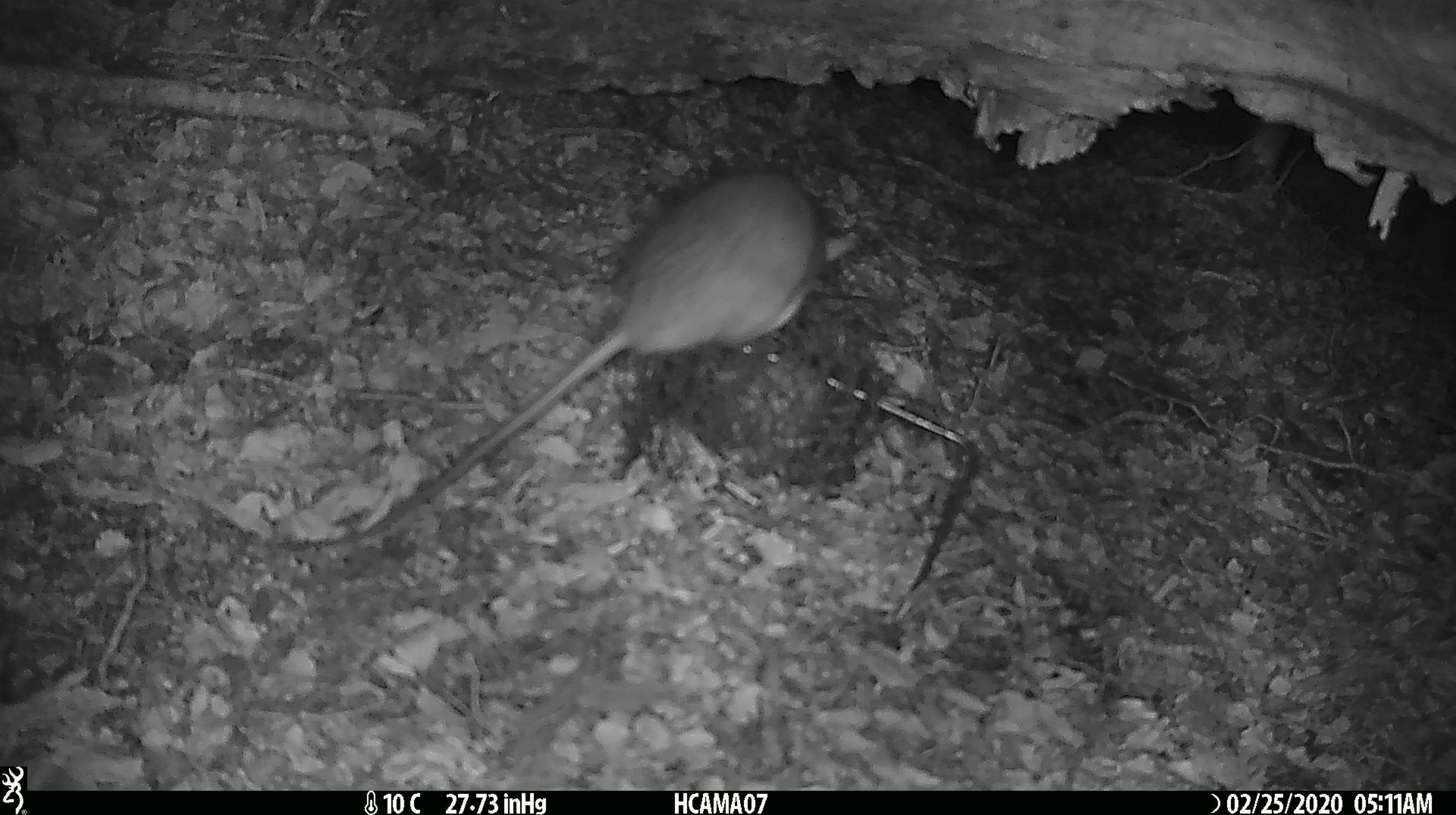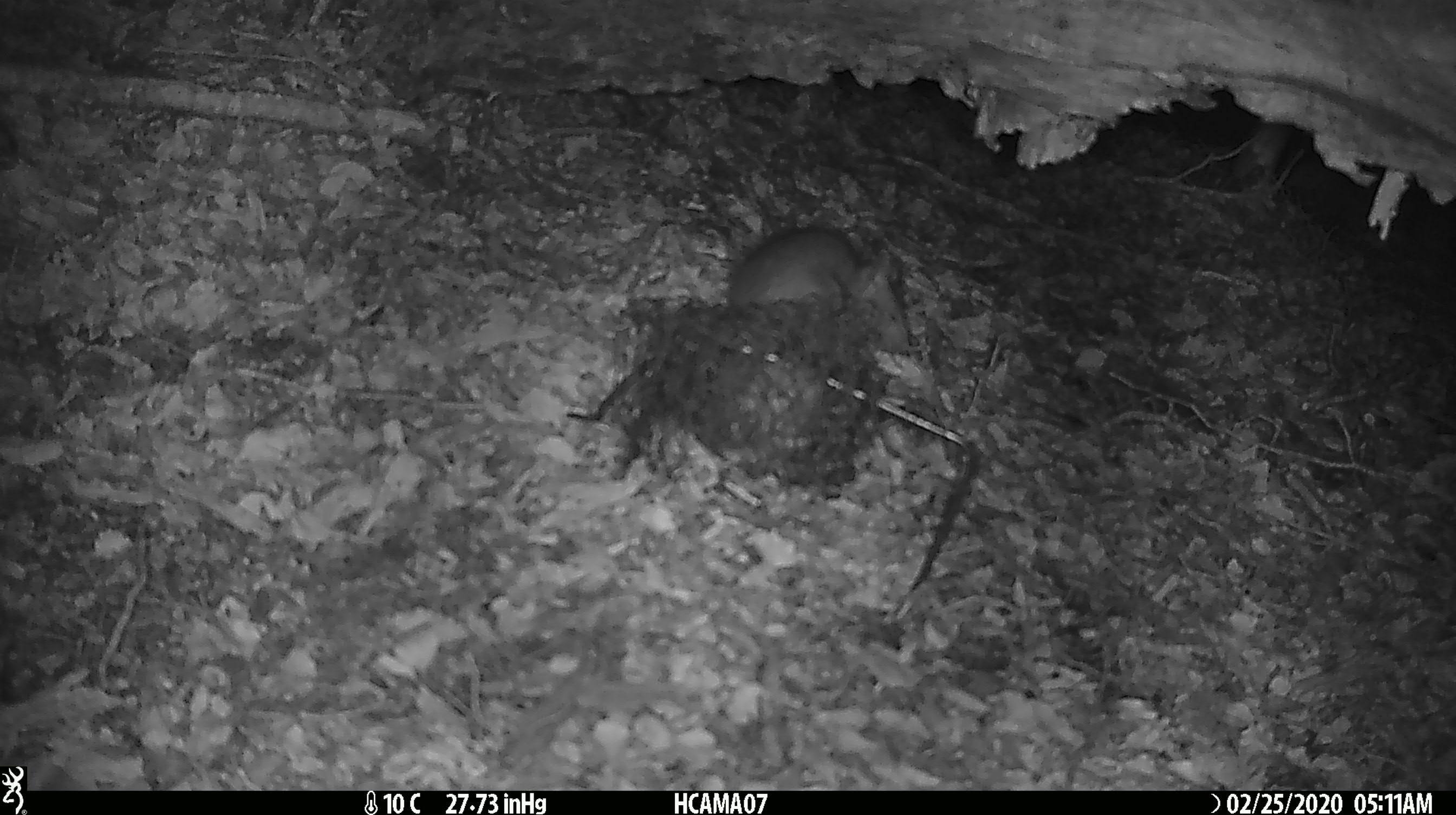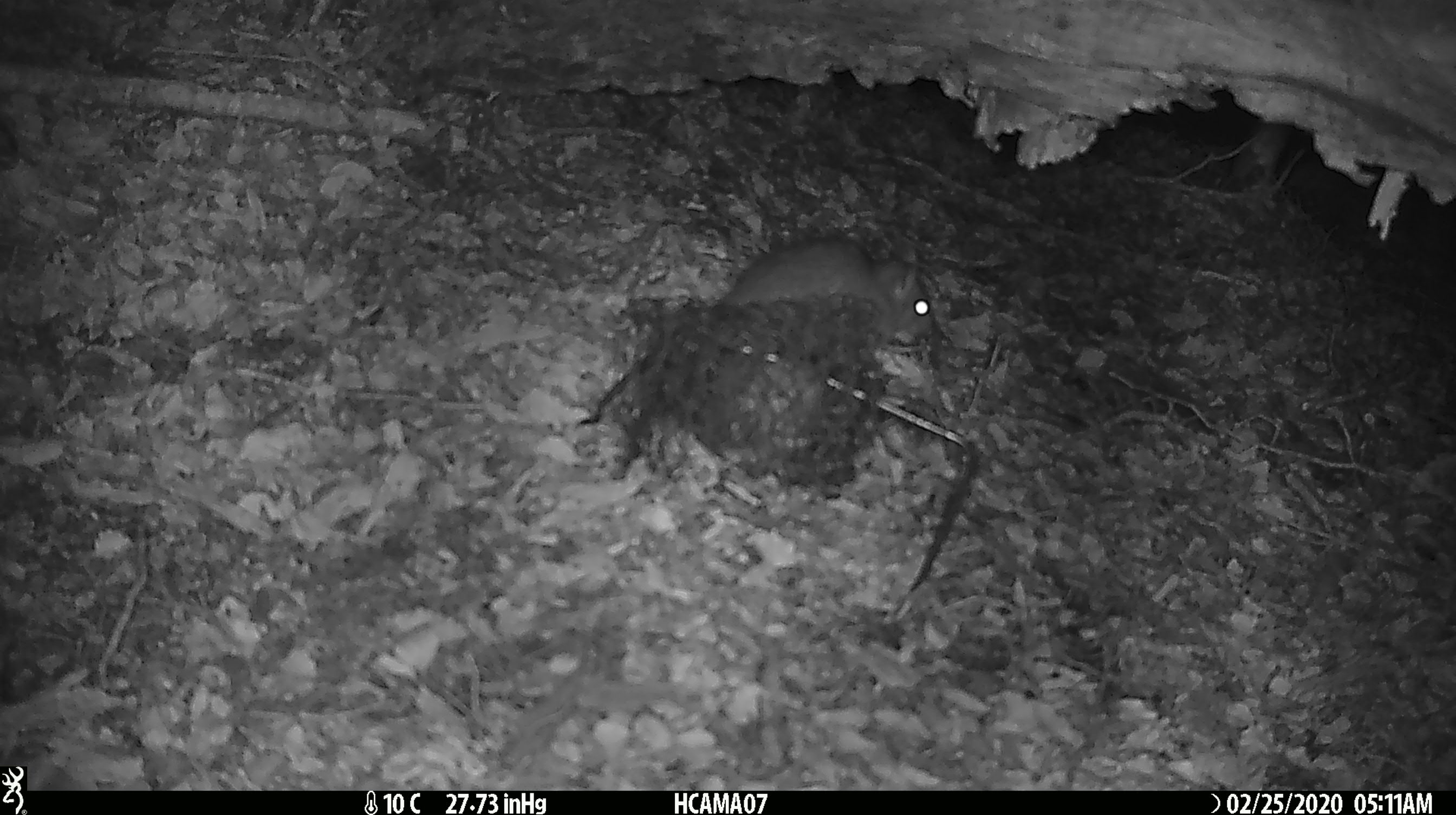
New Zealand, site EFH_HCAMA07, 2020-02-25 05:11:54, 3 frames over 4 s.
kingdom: Animalia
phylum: Chordata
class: Mammalia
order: Rodentia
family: Muridae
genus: Rattus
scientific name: Rattus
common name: rat